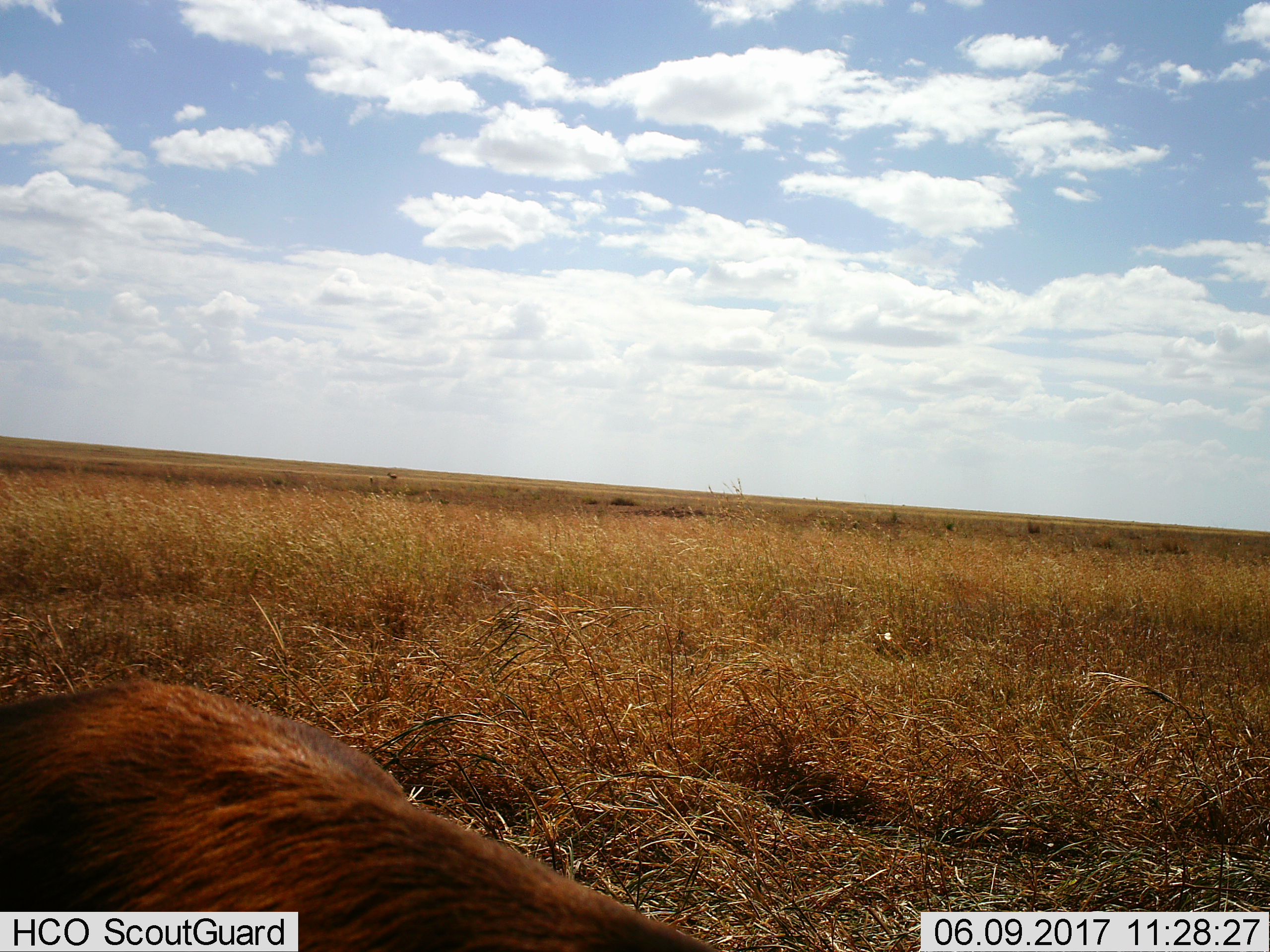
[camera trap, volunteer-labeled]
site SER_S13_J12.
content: unidentified animal